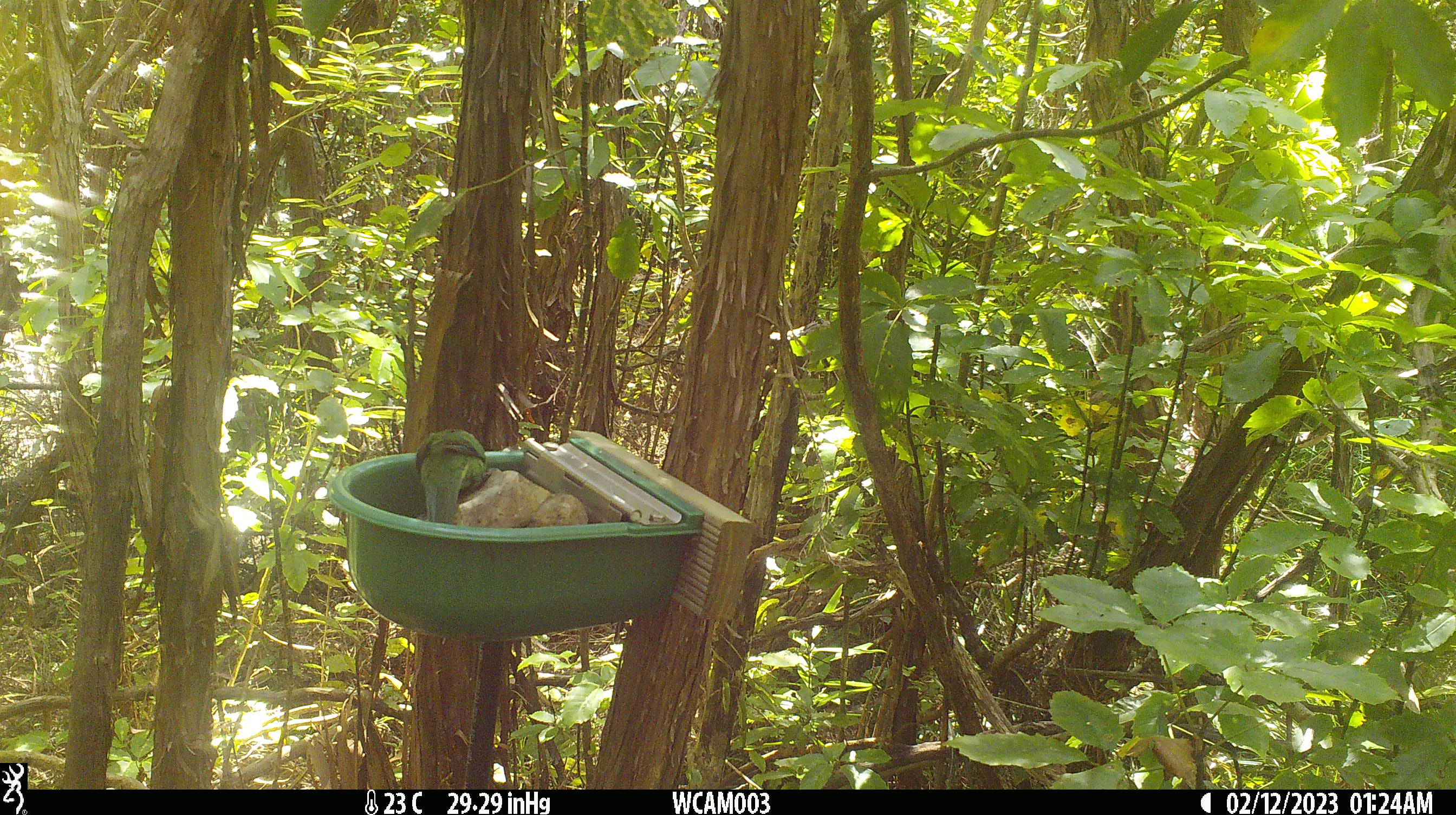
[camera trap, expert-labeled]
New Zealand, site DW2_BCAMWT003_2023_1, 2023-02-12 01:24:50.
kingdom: Animalia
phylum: Chordata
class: Aves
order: Psittaciformes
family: Psittaculidae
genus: Cyanoramphus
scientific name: Cyanoramphus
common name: parakeet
Parakeet (Cyanoramphus).